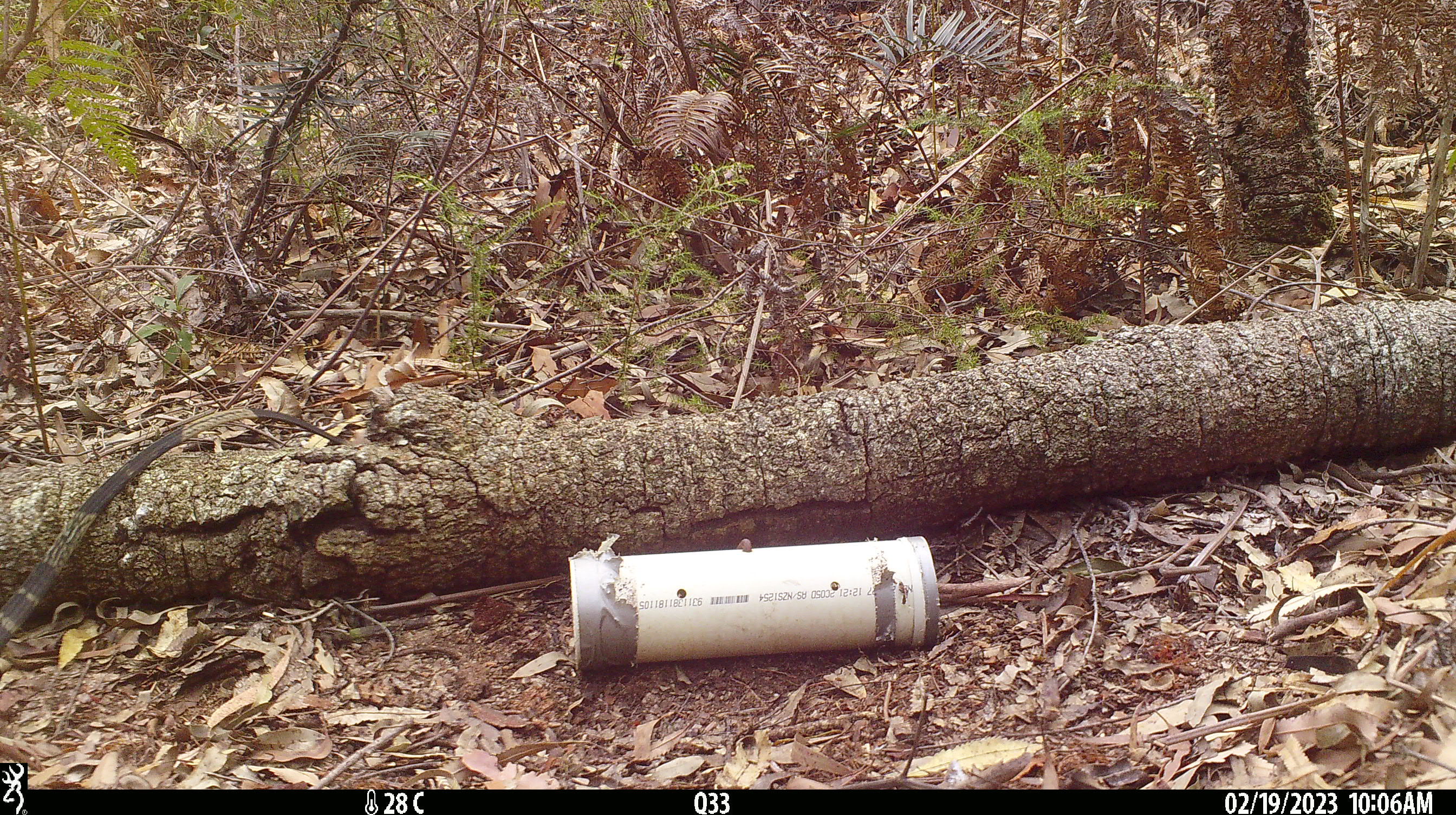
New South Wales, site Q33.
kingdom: Animalia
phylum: Chordata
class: Reptilia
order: Squamata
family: Varanidae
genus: Varanus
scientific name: Varanus varius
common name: lace monitor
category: goanna